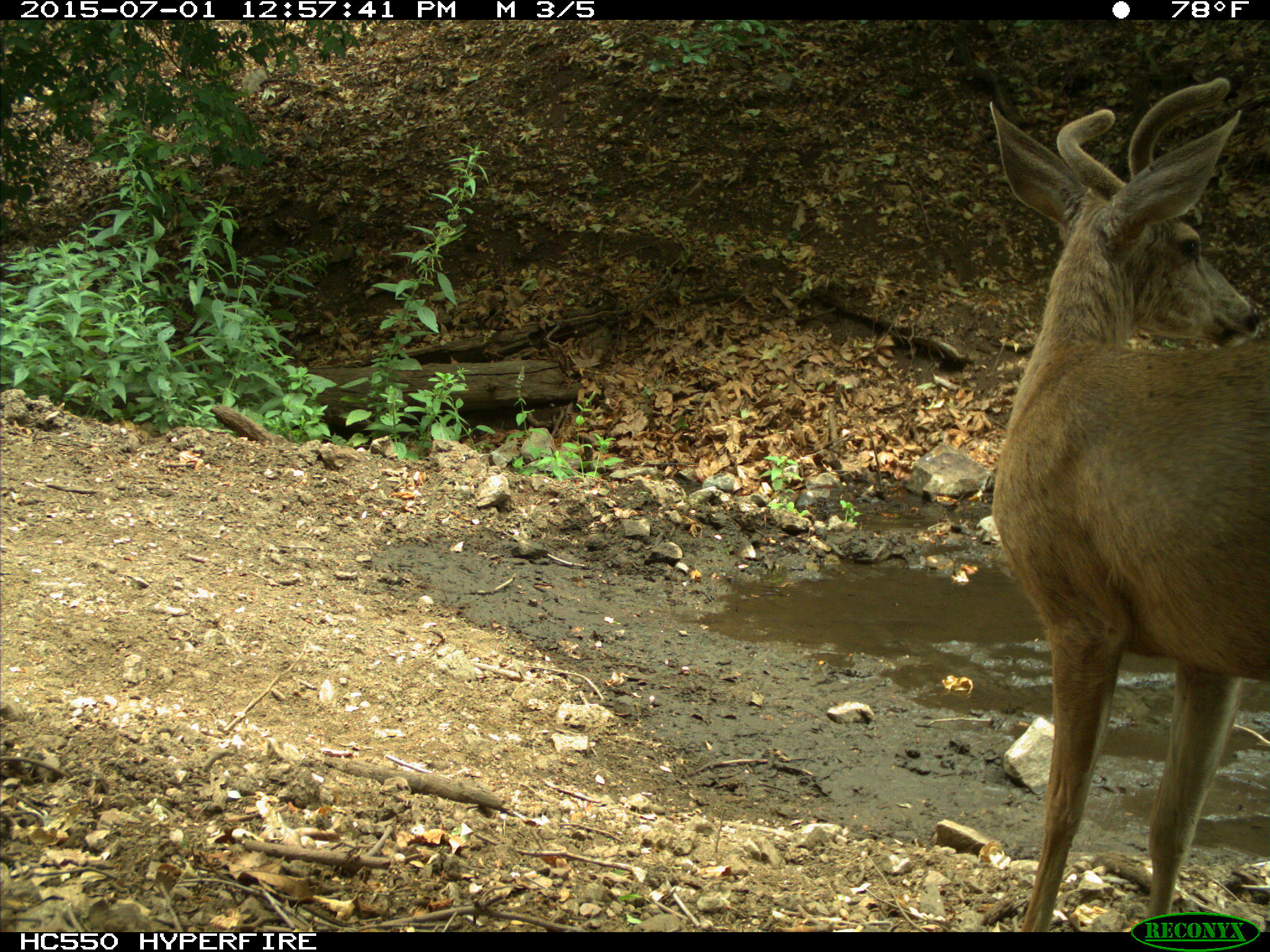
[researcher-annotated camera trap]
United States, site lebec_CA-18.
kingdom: Animalia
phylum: Chordata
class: Mammalia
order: Artiodactyla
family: Cervidae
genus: Odocoileus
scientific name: Odocoileus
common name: deer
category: unidentified deer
Unidentified deer (deer) (Odocoileus).